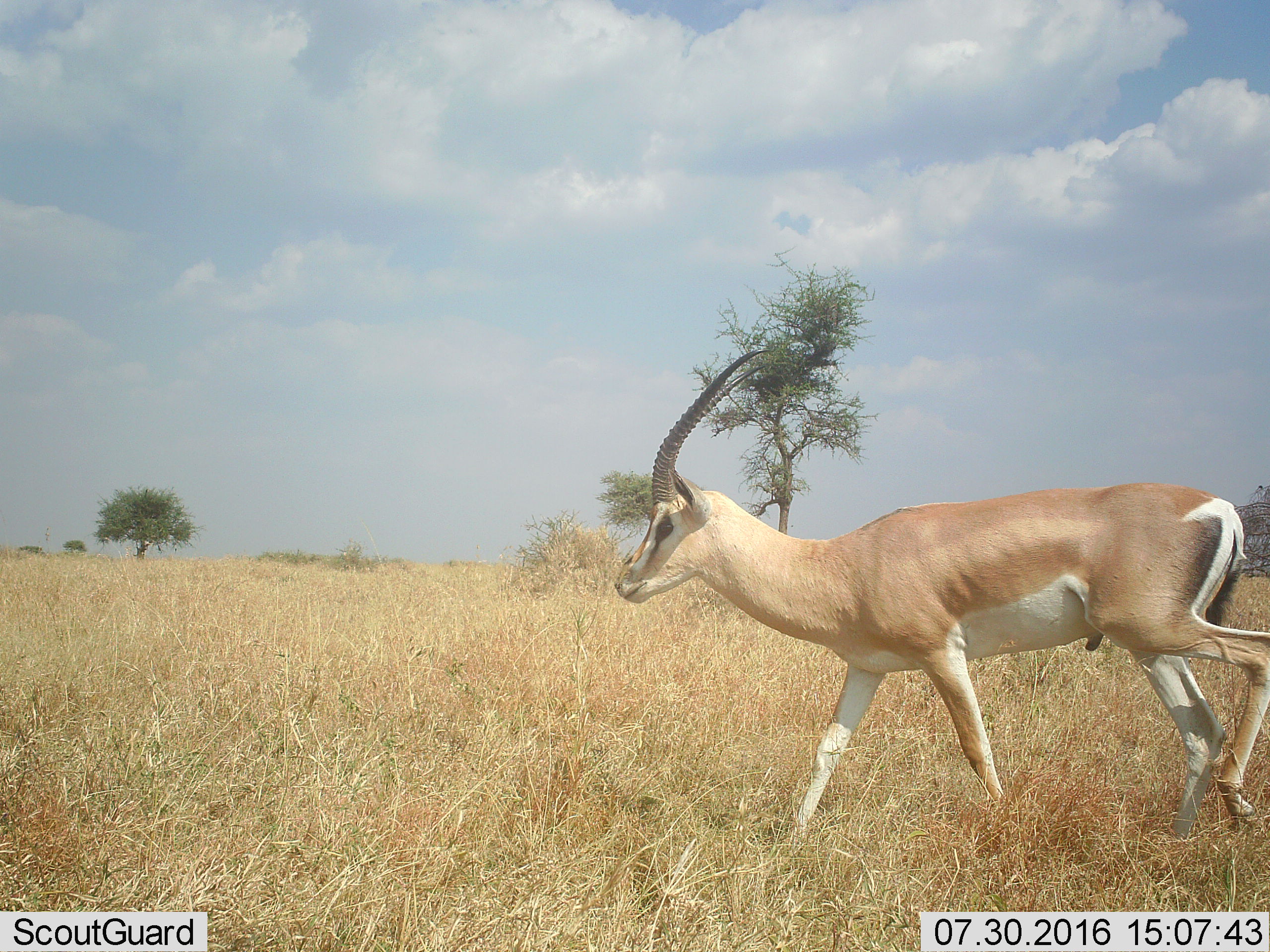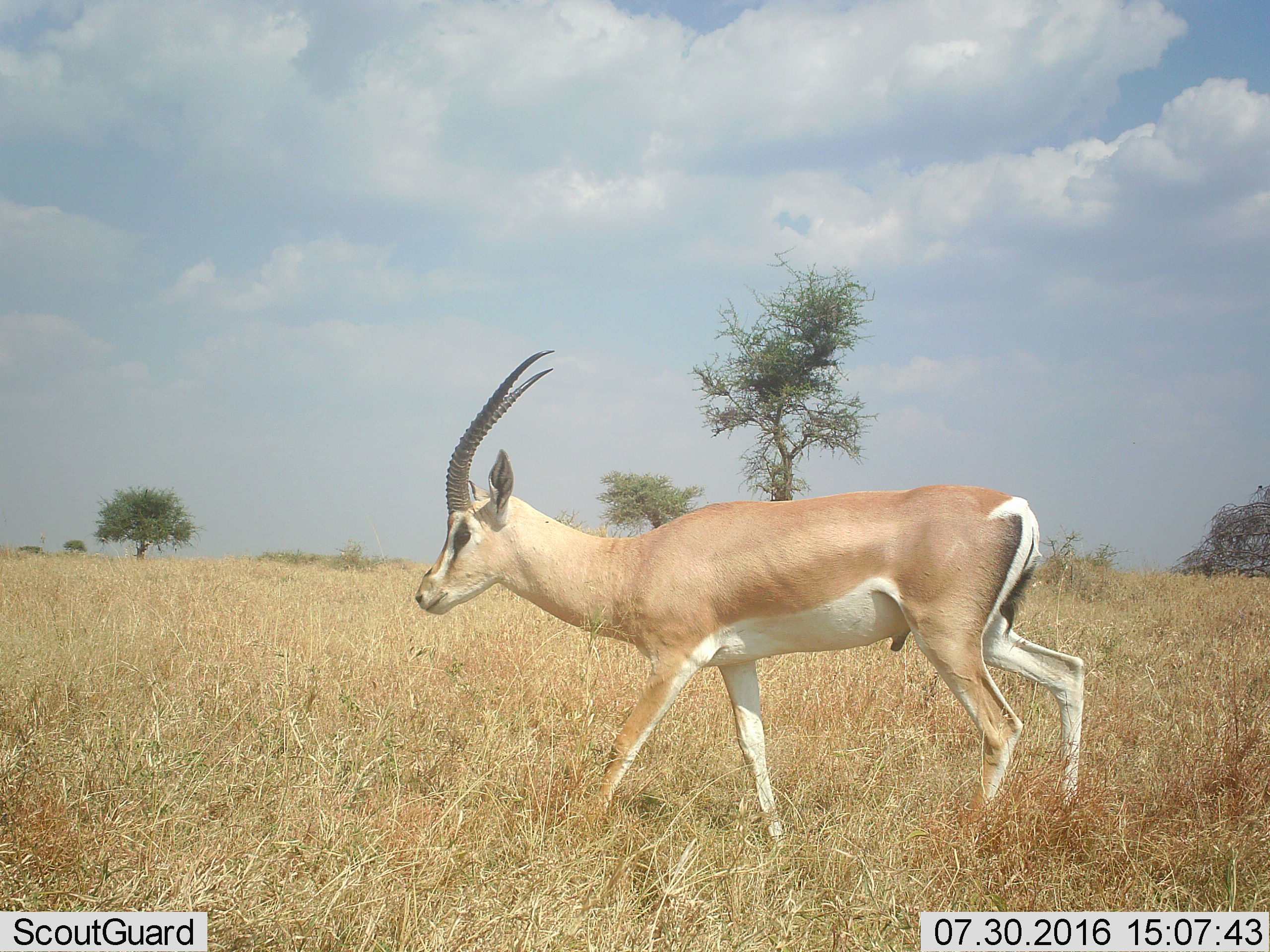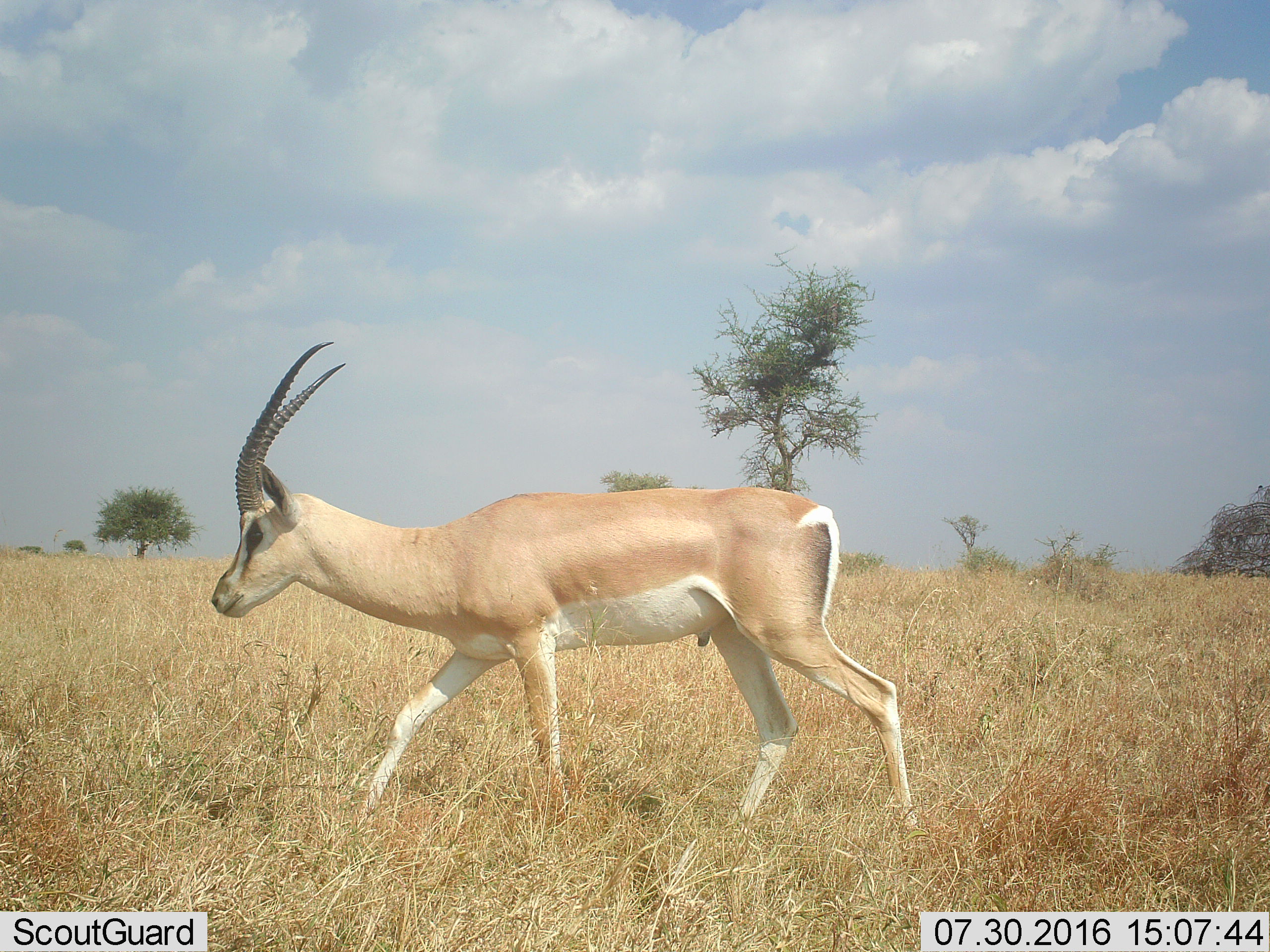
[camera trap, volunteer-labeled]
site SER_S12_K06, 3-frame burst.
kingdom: Animalia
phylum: Chordata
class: Mammalia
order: Artiodactyla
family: Bovidae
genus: Nanger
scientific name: Nanger granti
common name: grant's gazelle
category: gazellegrants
Gazellegrants (grant's gazelle) (Nanger granti), count 1. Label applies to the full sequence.